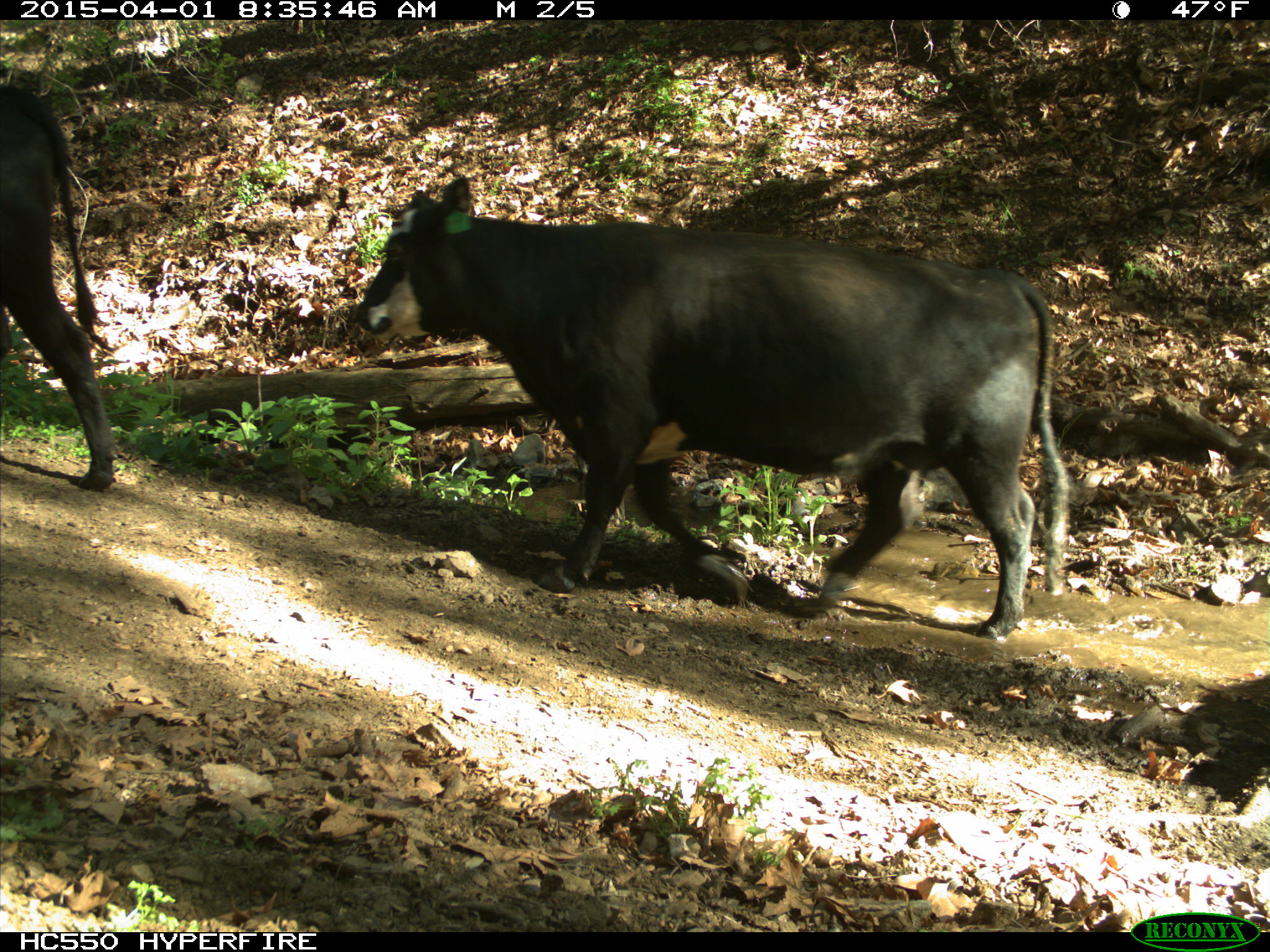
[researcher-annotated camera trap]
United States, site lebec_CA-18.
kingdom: Animalia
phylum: Chordata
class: Mammalia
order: Artiodactyla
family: Bovidae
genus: Bos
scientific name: Bos taurus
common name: domestic cow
Bos taurus (domestic cow).